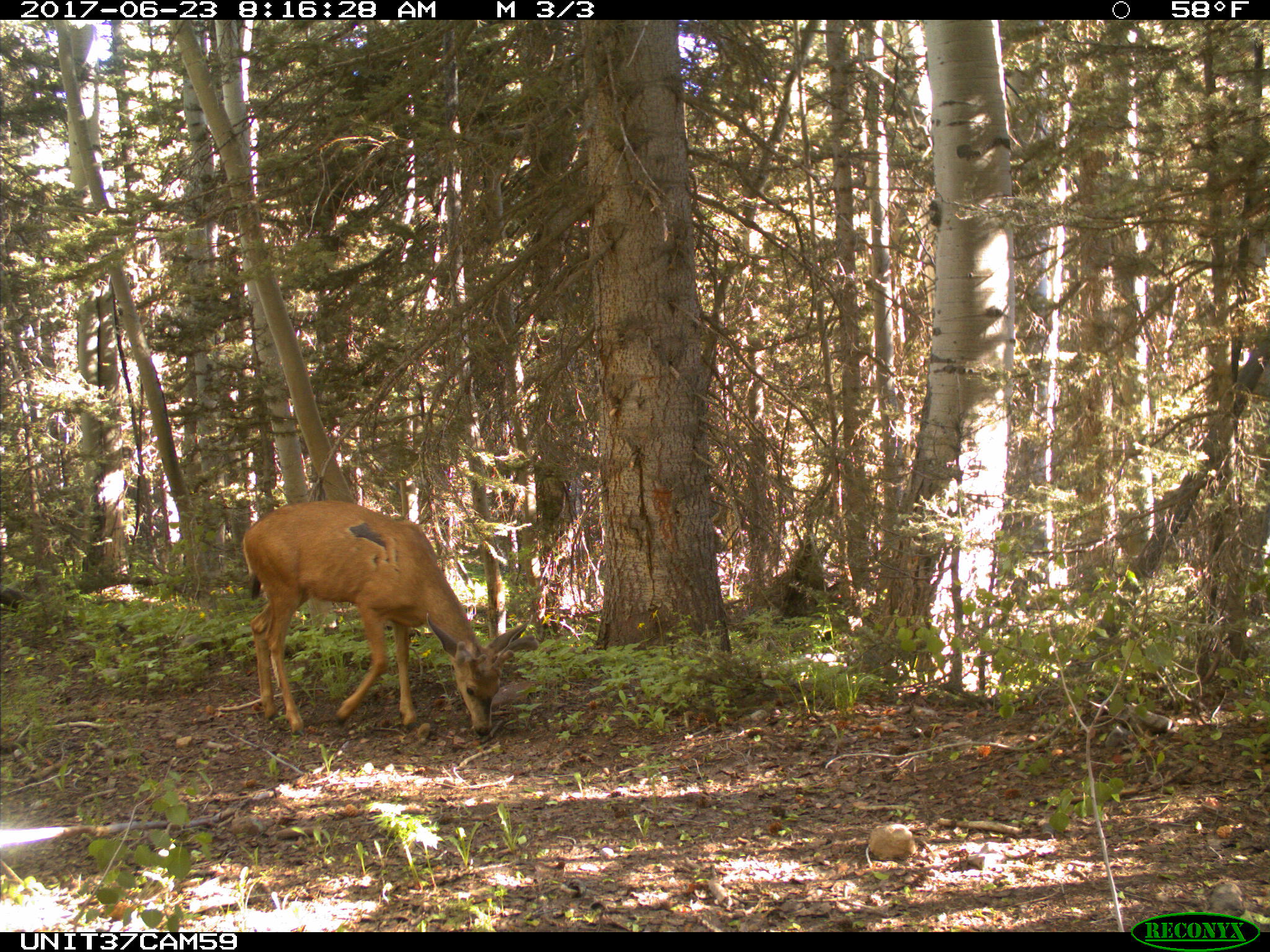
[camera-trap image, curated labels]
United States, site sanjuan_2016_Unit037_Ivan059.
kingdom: Animalia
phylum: Chordata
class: Mammalia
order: Artiodactyla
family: Cervidae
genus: Odocoileus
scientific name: Odocoileus hemionus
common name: mule deer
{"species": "Odocoileus hemionus (mule deer)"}